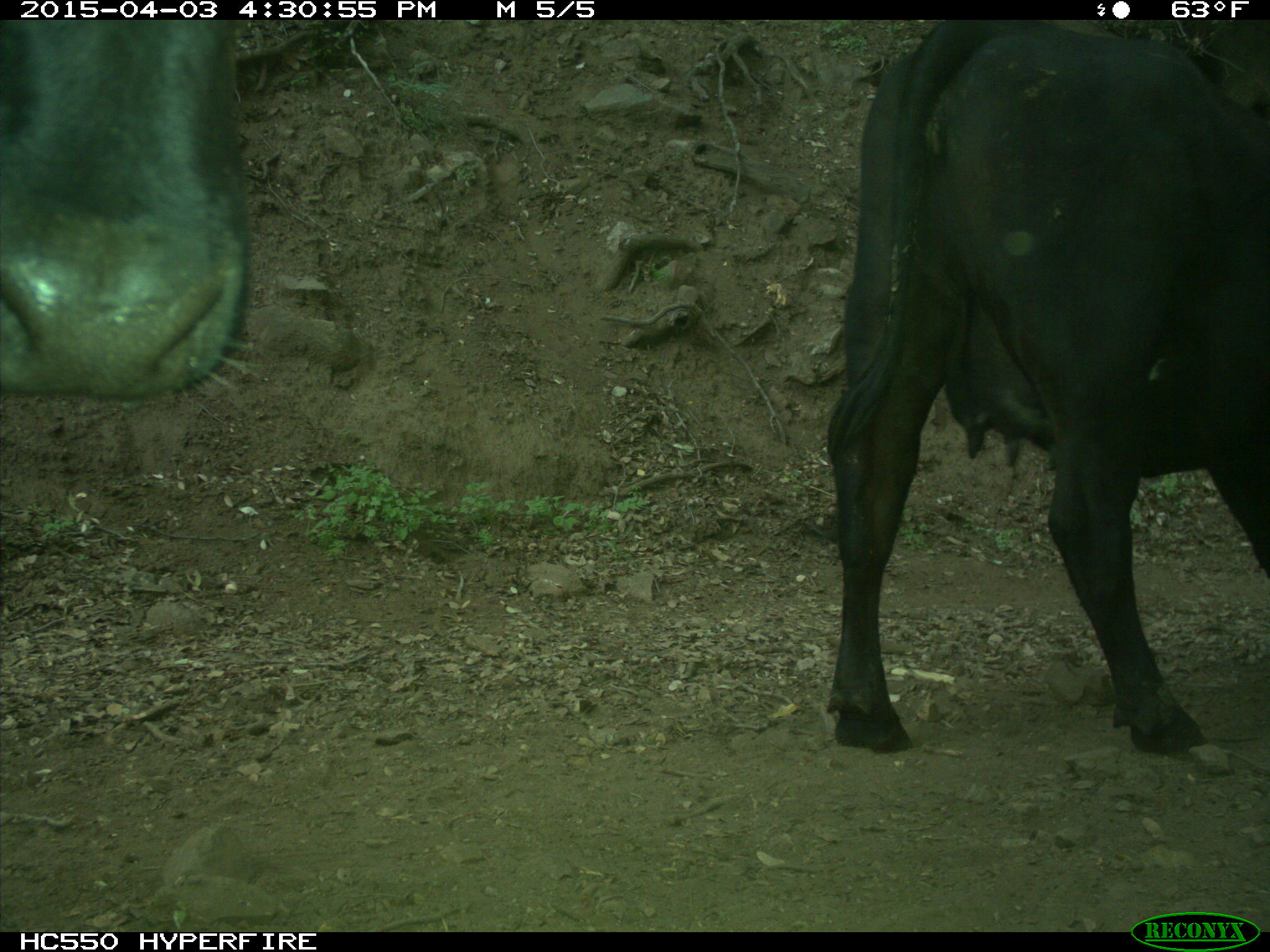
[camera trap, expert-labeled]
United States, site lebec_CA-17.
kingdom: Animalia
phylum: Chordata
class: Mammalia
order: Artiodactyla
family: Bovidae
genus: Bos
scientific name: Bos taurus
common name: domestic cow